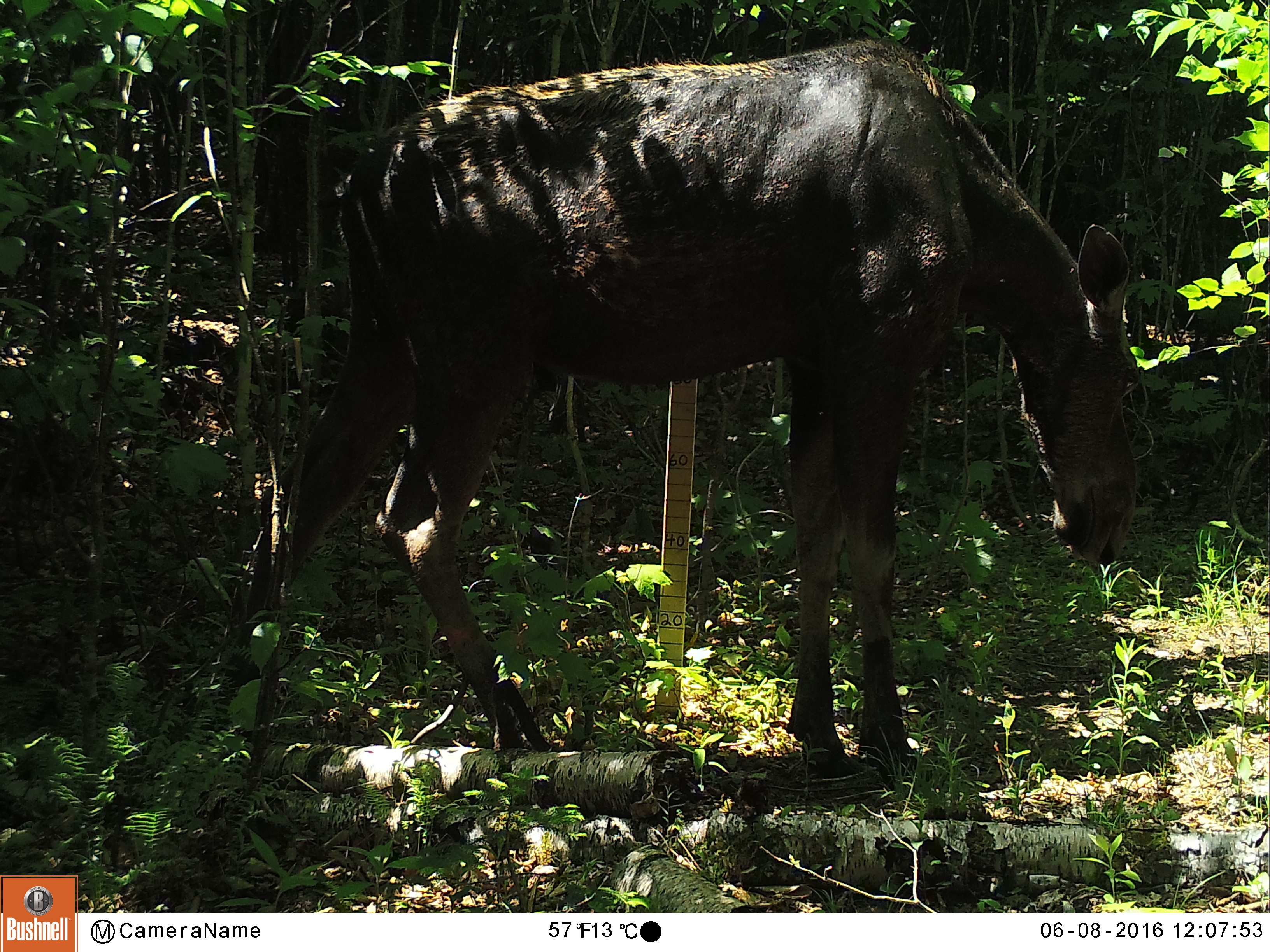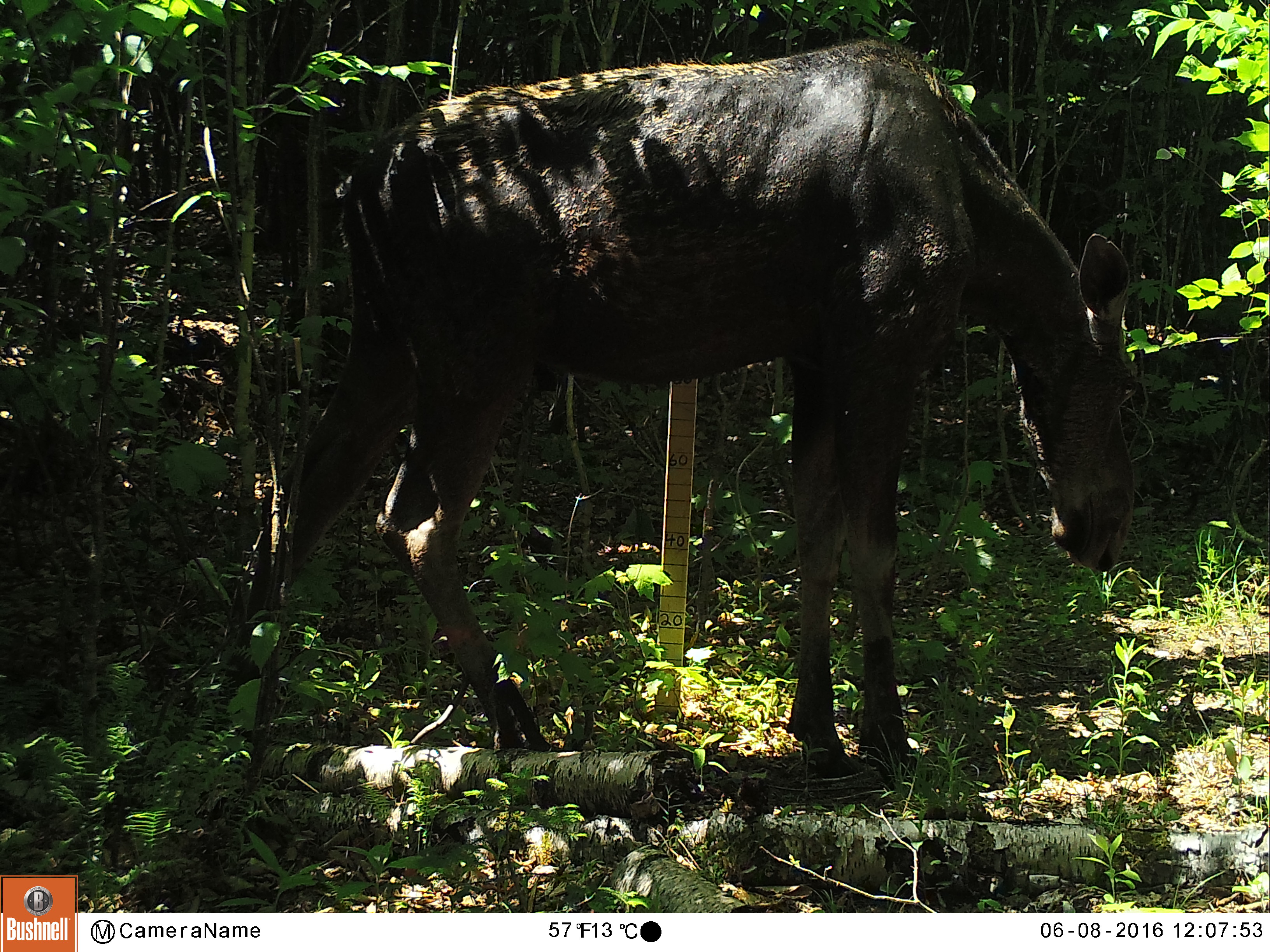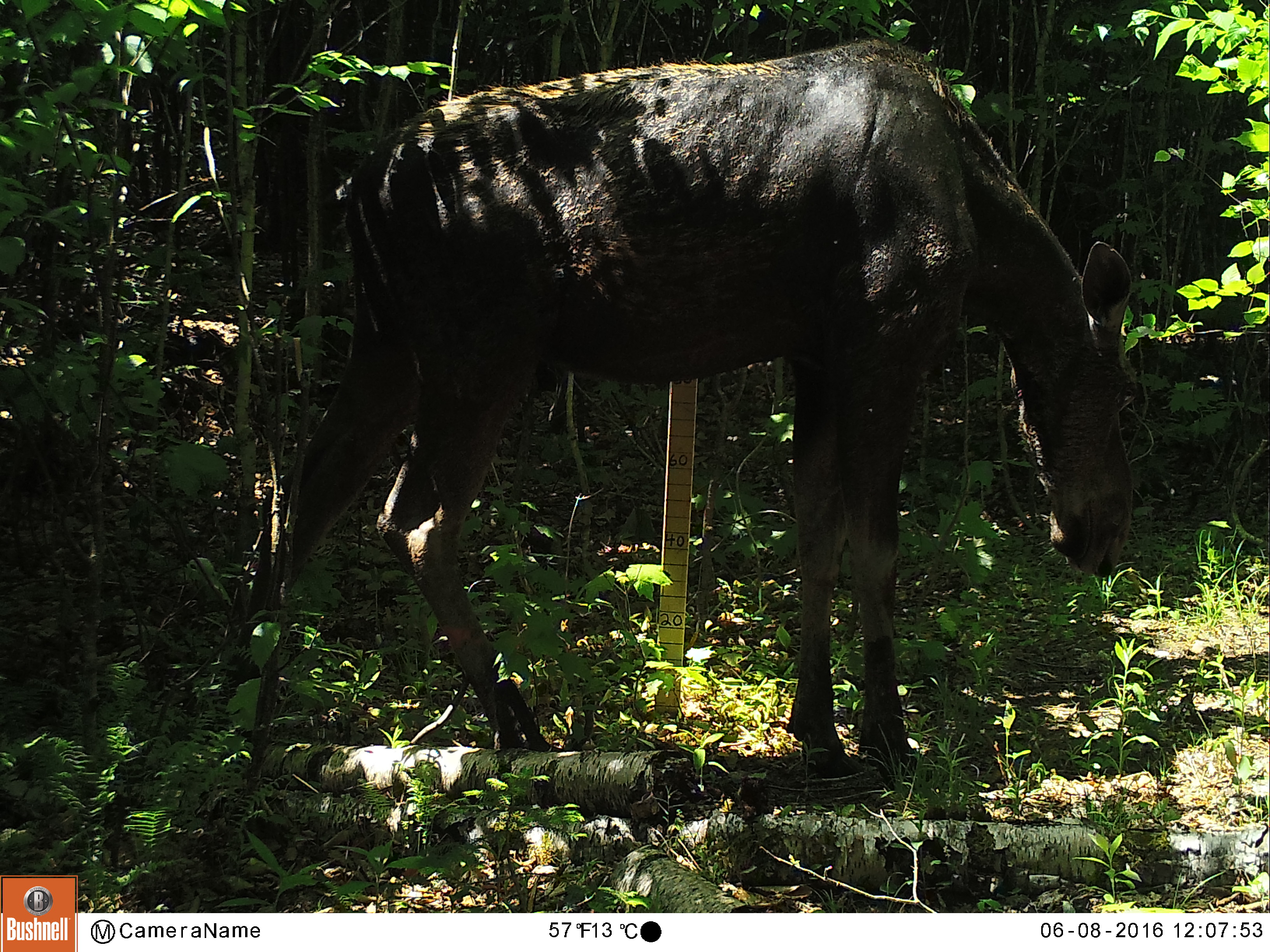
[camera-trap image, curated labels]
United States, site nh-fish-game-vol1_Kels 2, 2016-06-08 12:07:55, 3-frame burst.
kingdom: Animalia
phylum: Chordata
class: Mammalia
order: Artiodactyla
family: Cervidae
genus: Alces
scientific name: Alces alces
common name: moose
Moose (Alces alces).